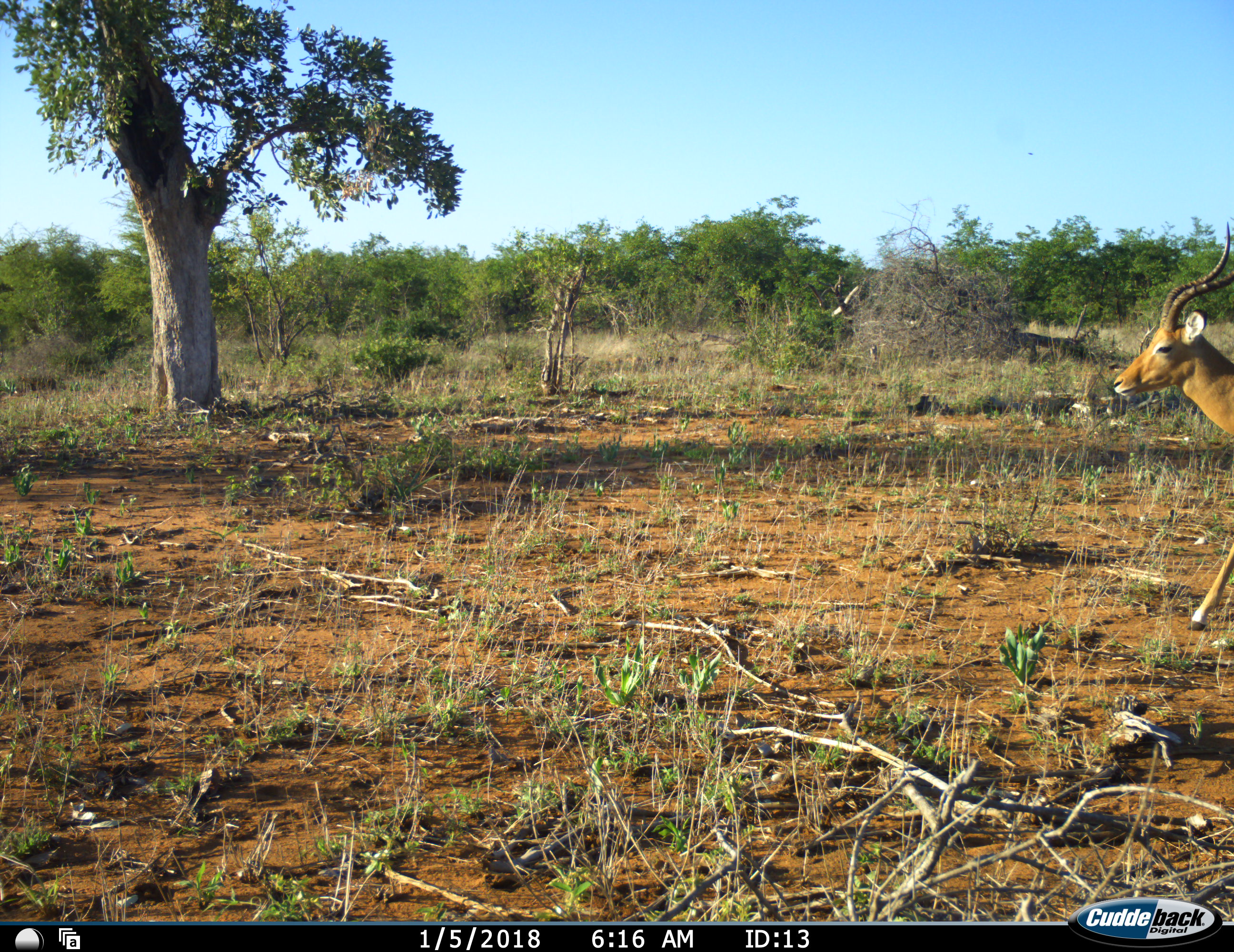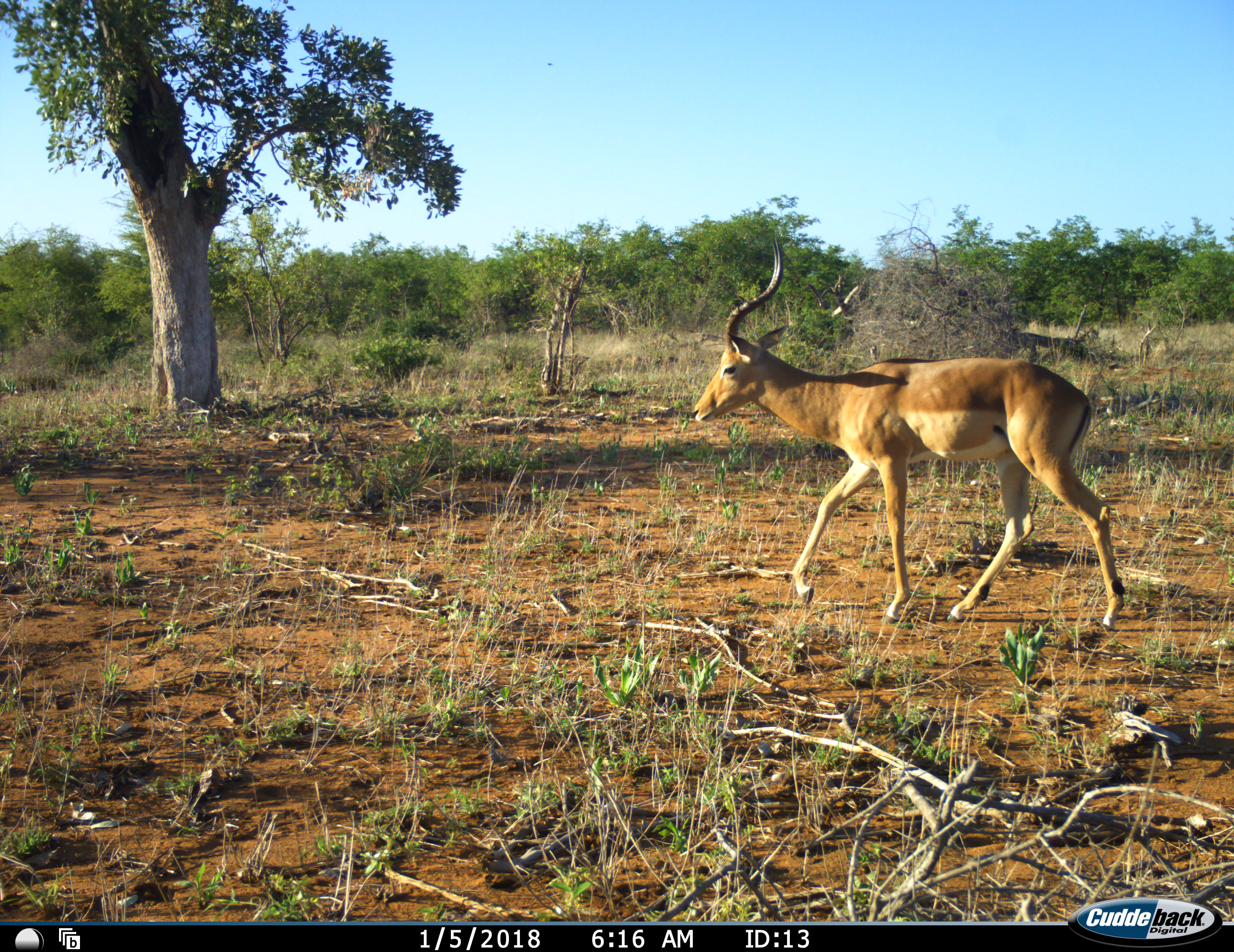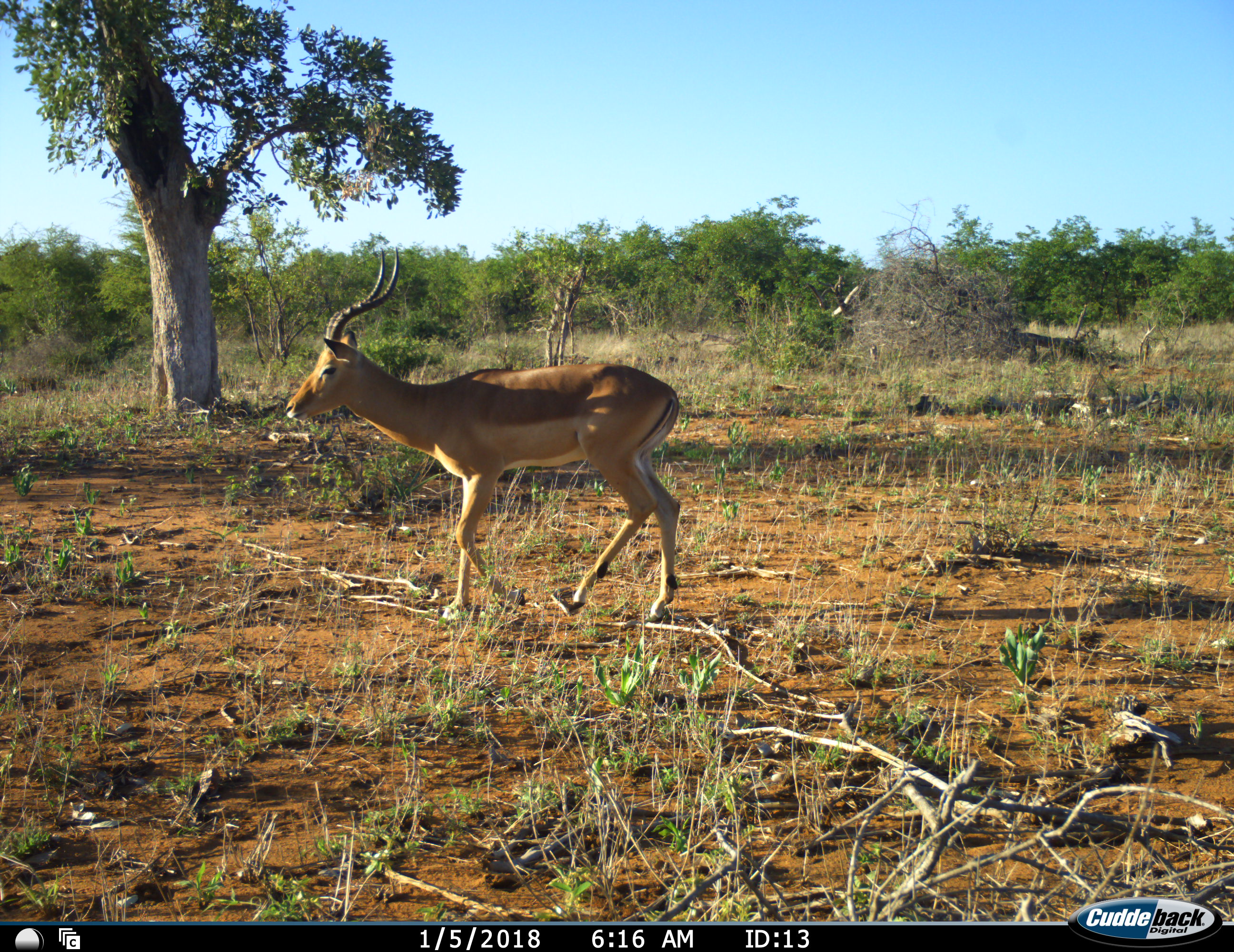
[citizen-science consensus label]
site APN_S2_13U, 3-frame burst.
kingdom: Animalia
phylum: Chordata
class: Mammalia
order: Artiodactyla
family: Bovidae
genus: Aepyceros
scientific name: Aepyceros melampus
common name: impala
Impala (Aepyceros melampus), count 1. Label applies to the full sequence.